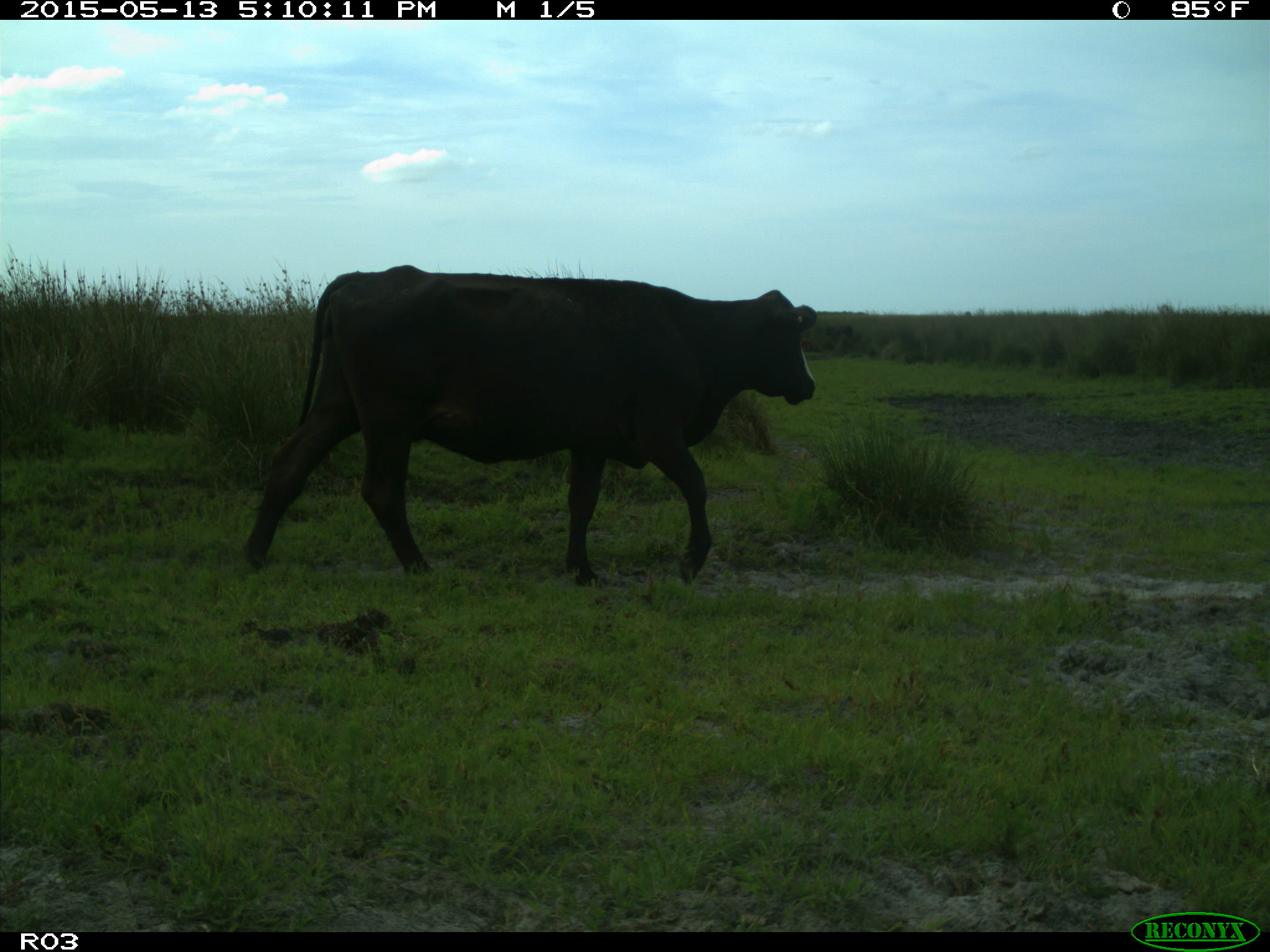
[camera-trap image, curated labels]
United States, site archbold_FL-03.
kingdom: Animalia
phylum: Chordata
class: Mammalia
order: Artiodactyla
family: Bovidae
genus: Bos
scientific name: Bos taurus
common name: domestic cow